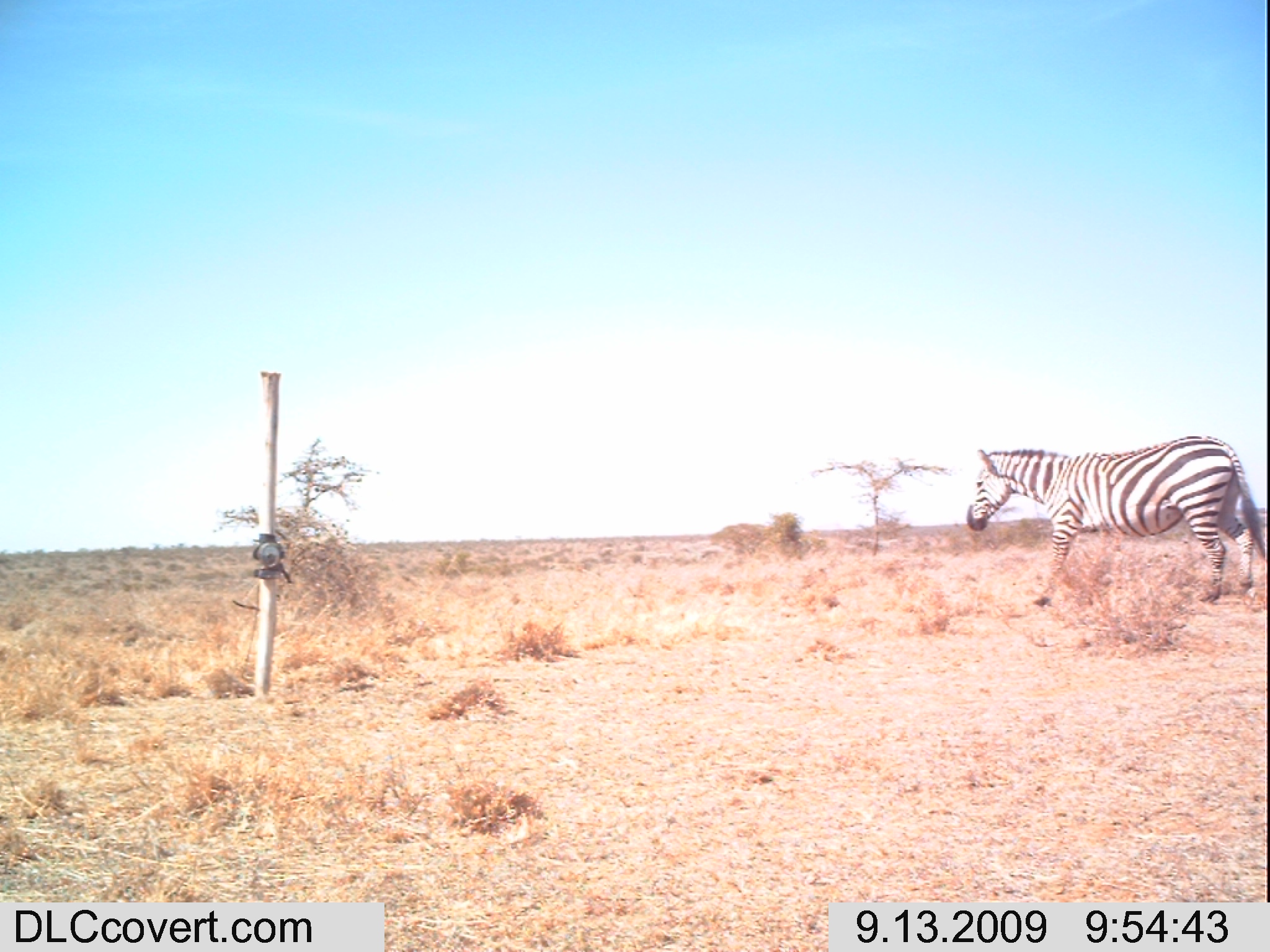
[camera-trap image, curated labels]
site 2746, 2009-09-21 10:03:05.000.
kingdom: Animalia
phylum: Chordata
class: Mammalia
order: Perissodactyla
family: Equidae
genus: Equus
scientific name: Equus quagga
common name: plains zebra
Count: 1.